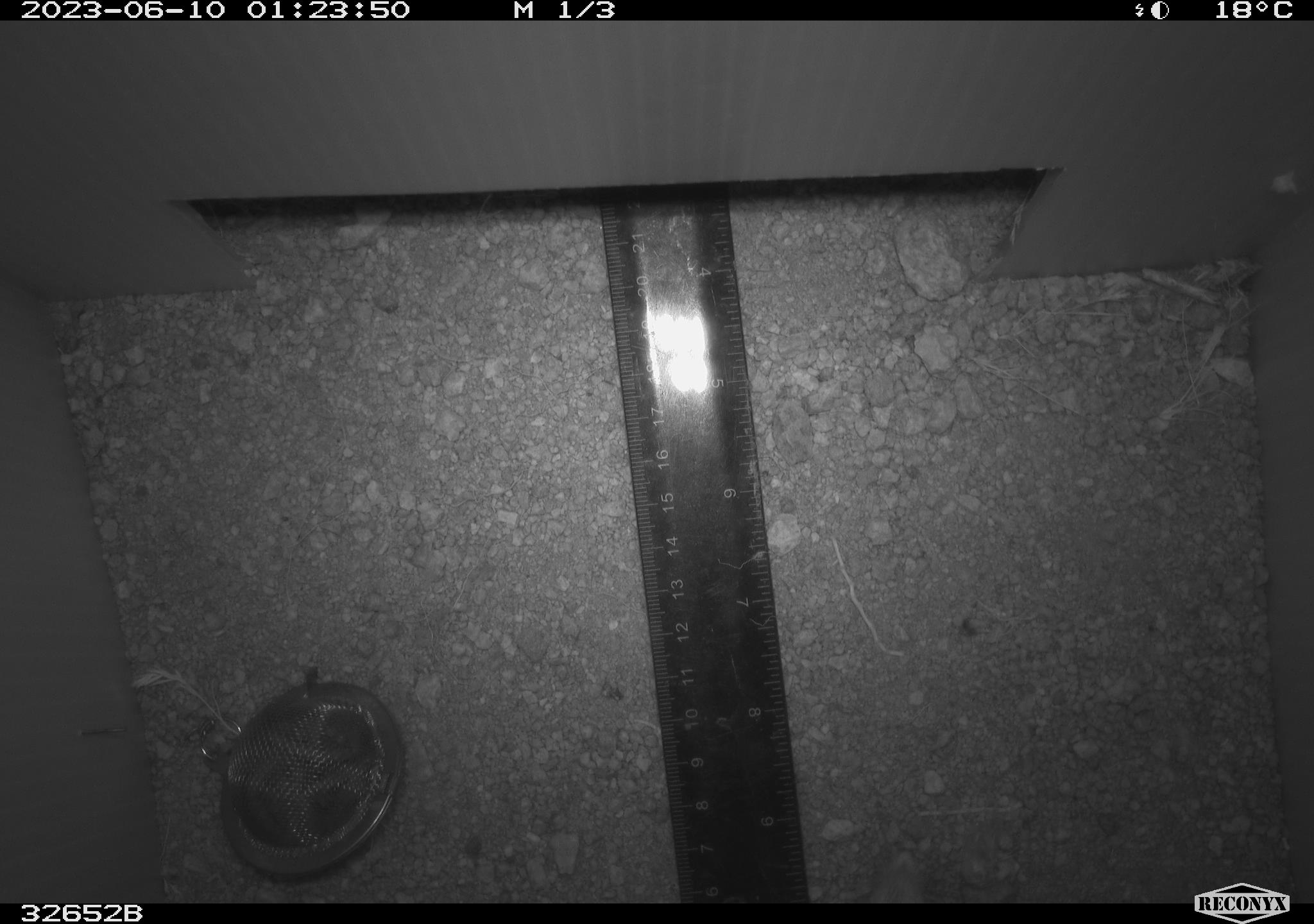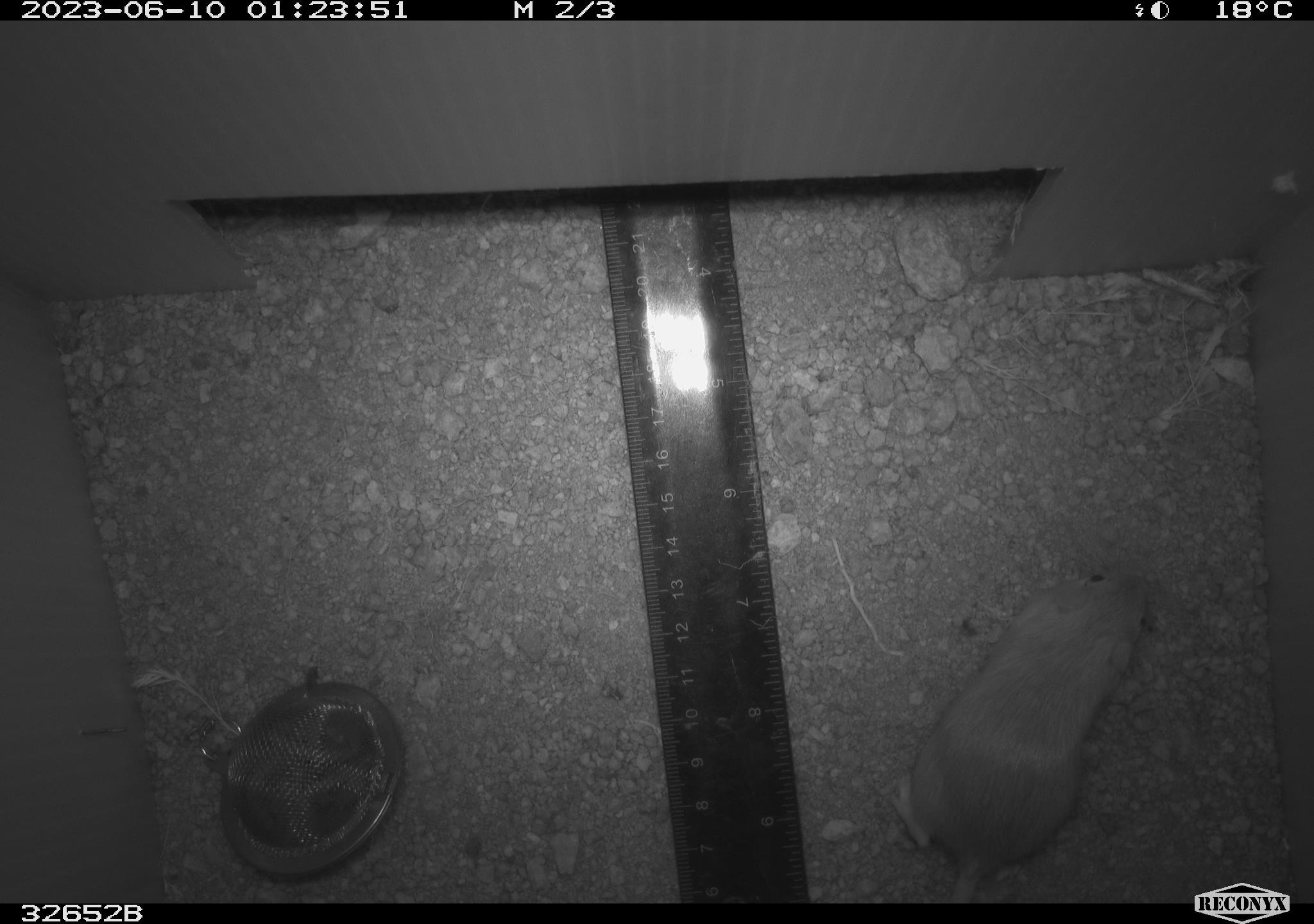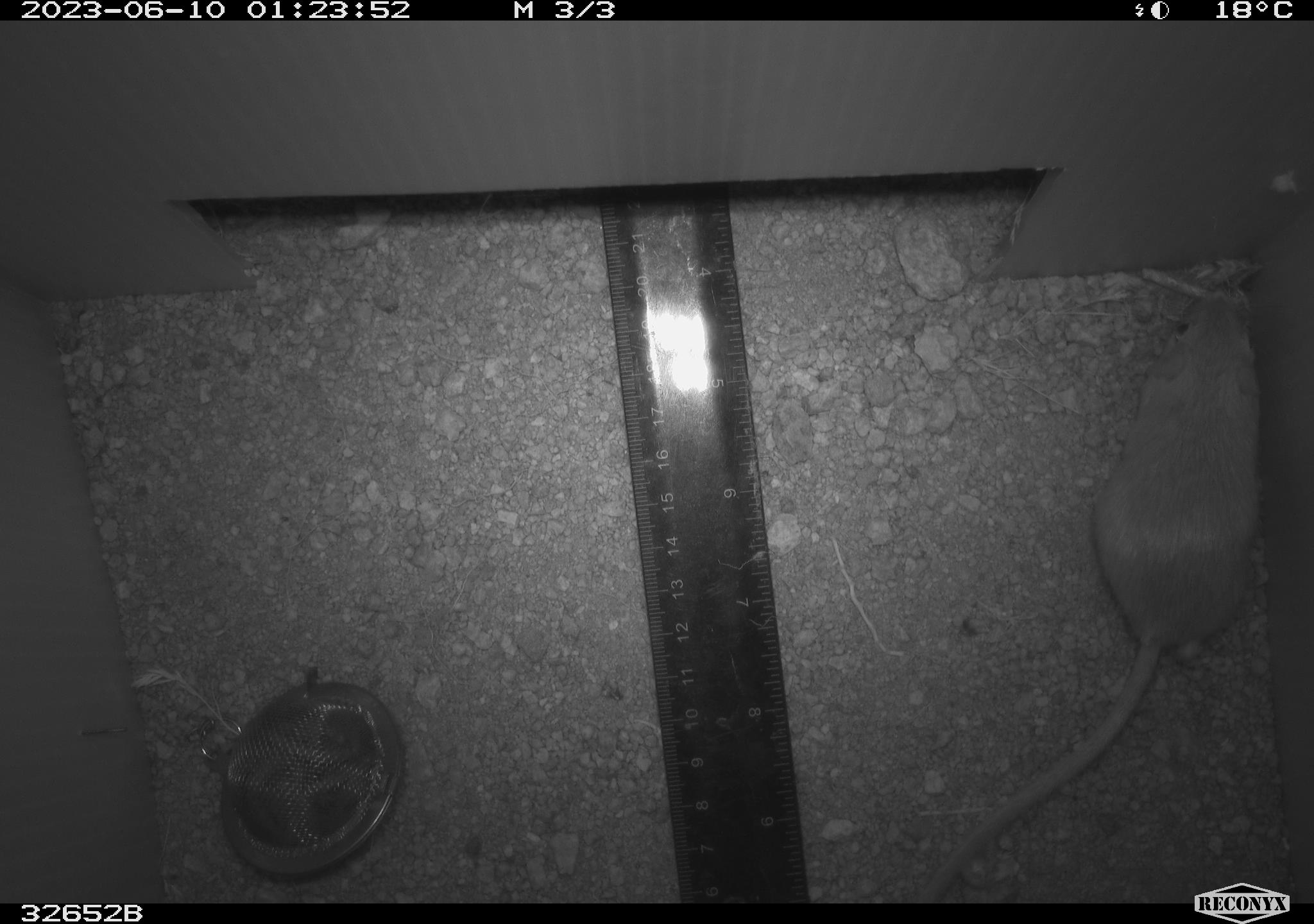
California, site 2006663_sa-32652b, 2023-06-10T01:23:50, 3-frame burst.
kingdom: Animalia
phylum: Chordata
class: Mammalia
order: Rodentia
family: Heteromyidae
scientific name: Heteromyidae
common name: kangaroo rats and pocket mice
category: heteromyidae family